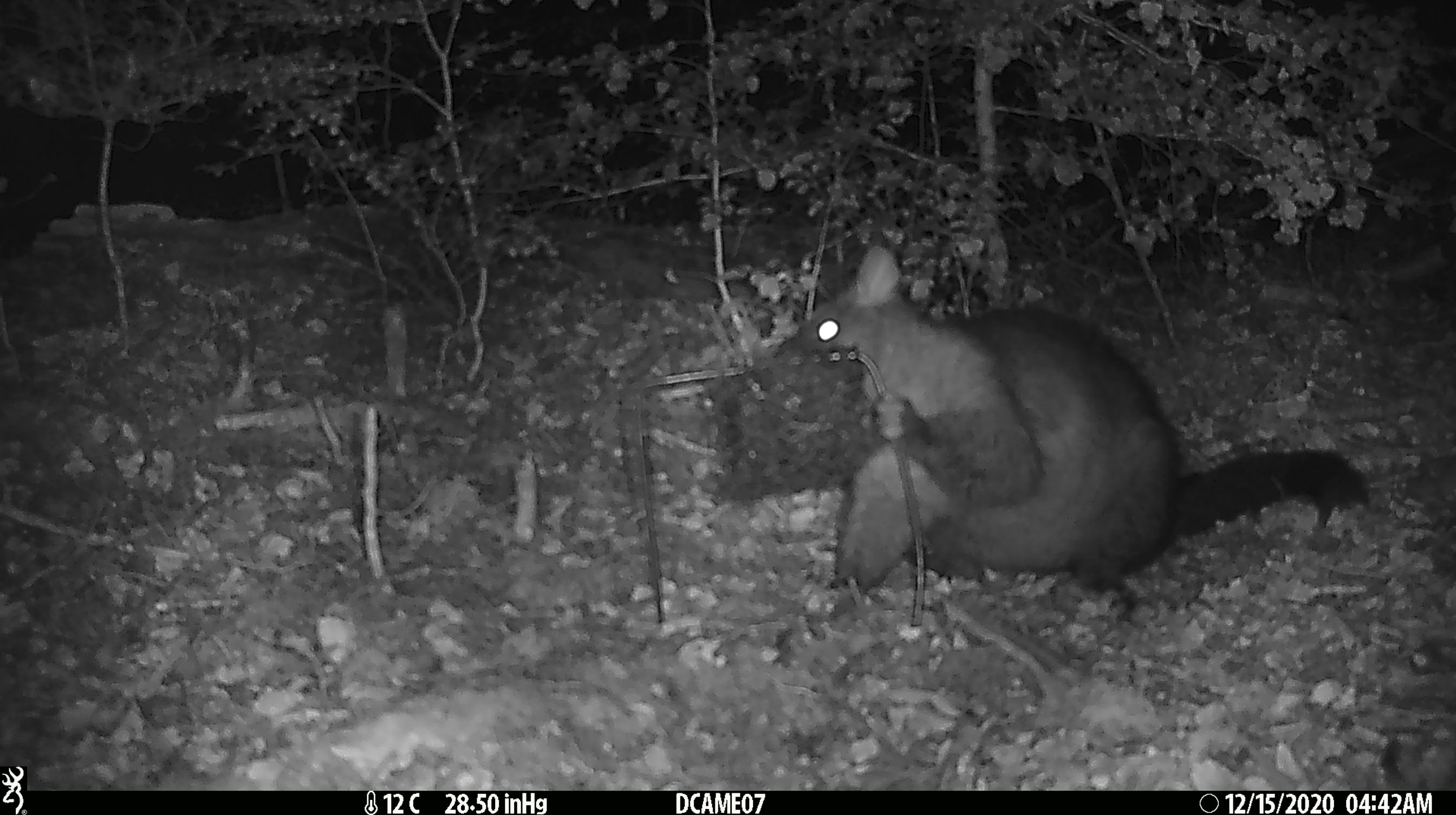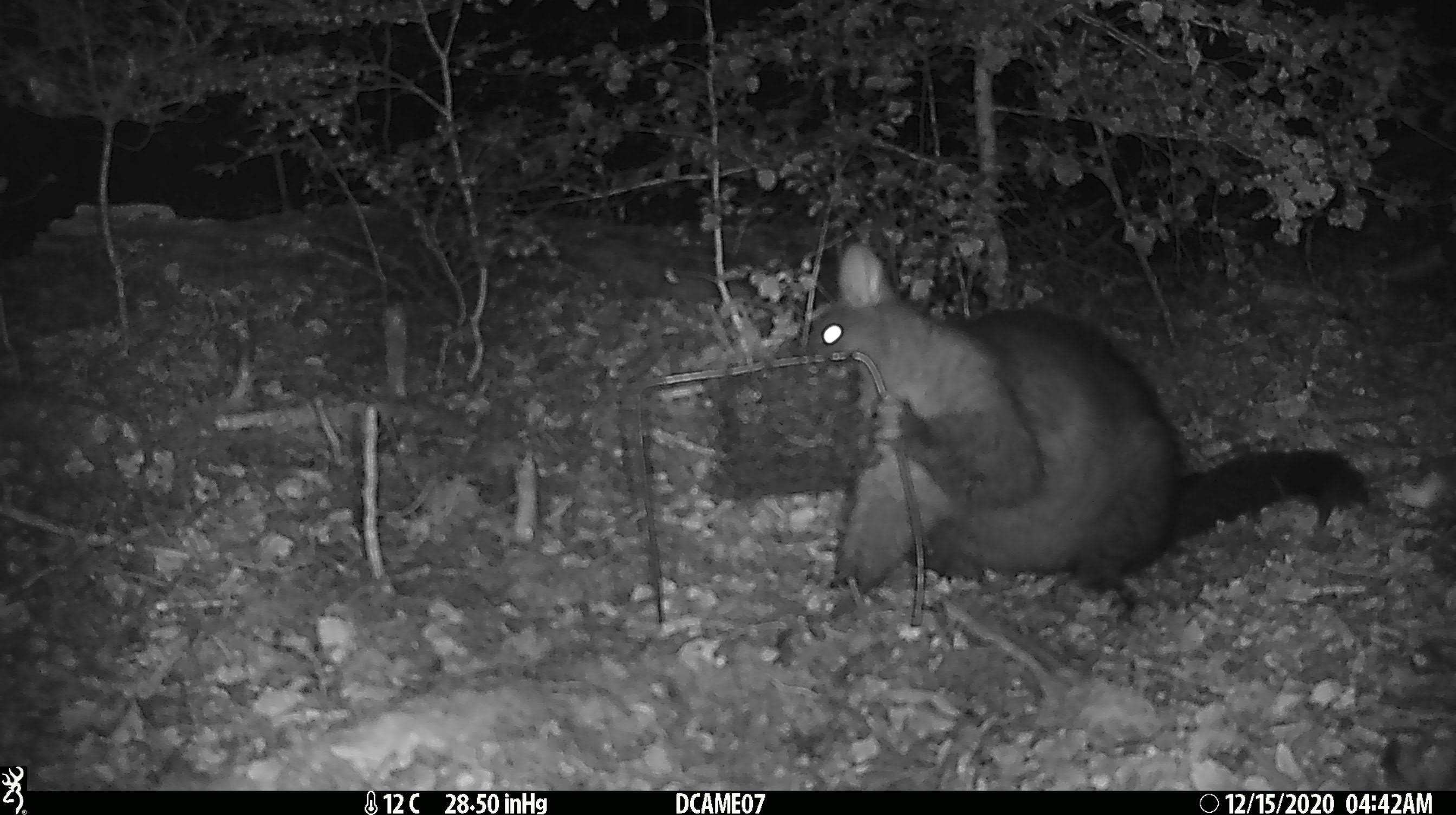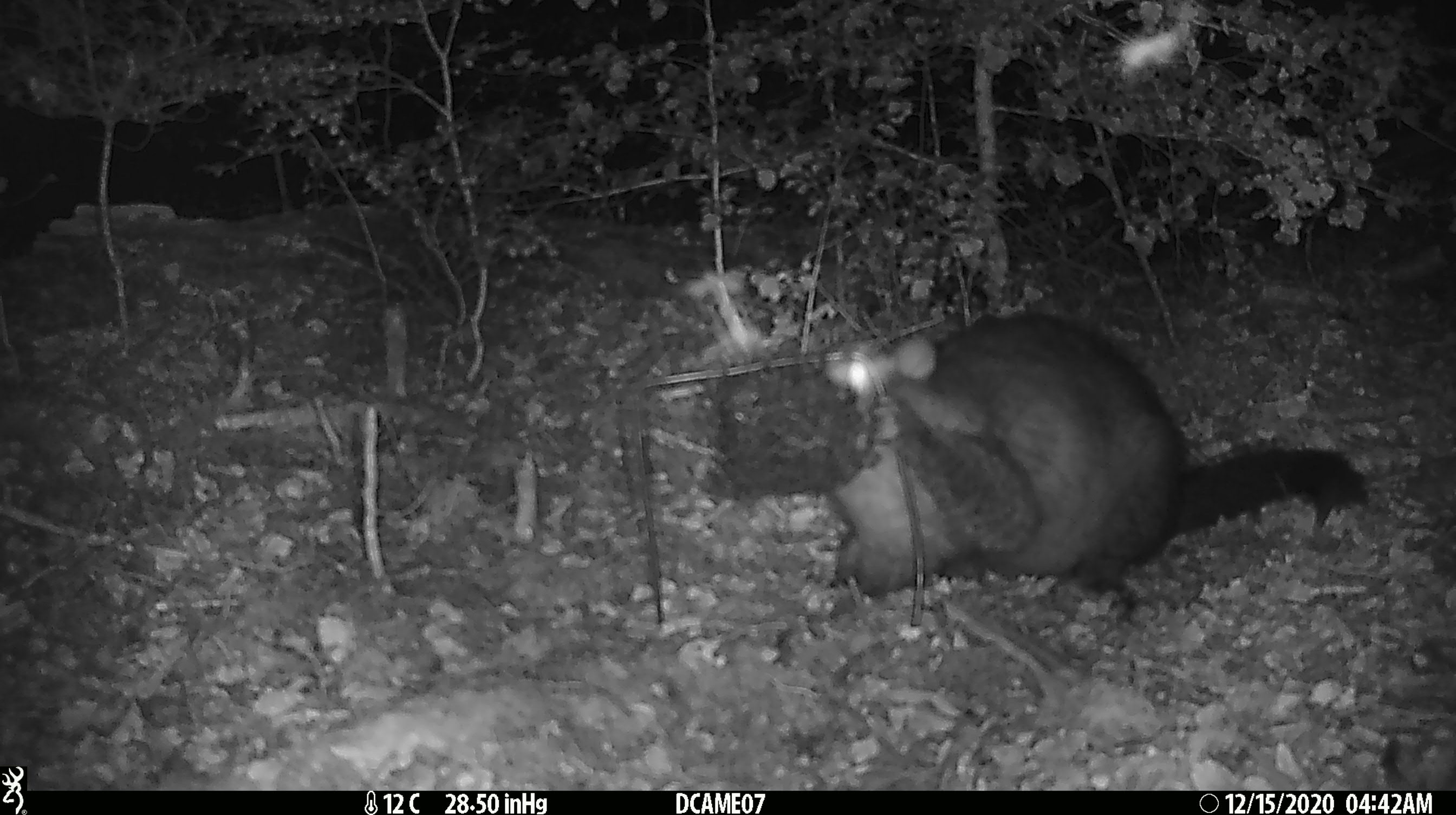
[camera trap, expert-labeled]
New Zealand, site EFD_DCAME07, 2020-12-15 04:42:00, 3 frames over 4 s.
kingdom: Animalia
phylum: Chordata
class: Mammalia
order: Diprotodontia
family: Phalangeridae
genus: Trichosurus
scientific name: Trichosurus vulpecula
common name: common brushtail possum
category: possum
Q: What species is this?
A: Possum (common brushtail possum) (Trichosurus vulpecula).